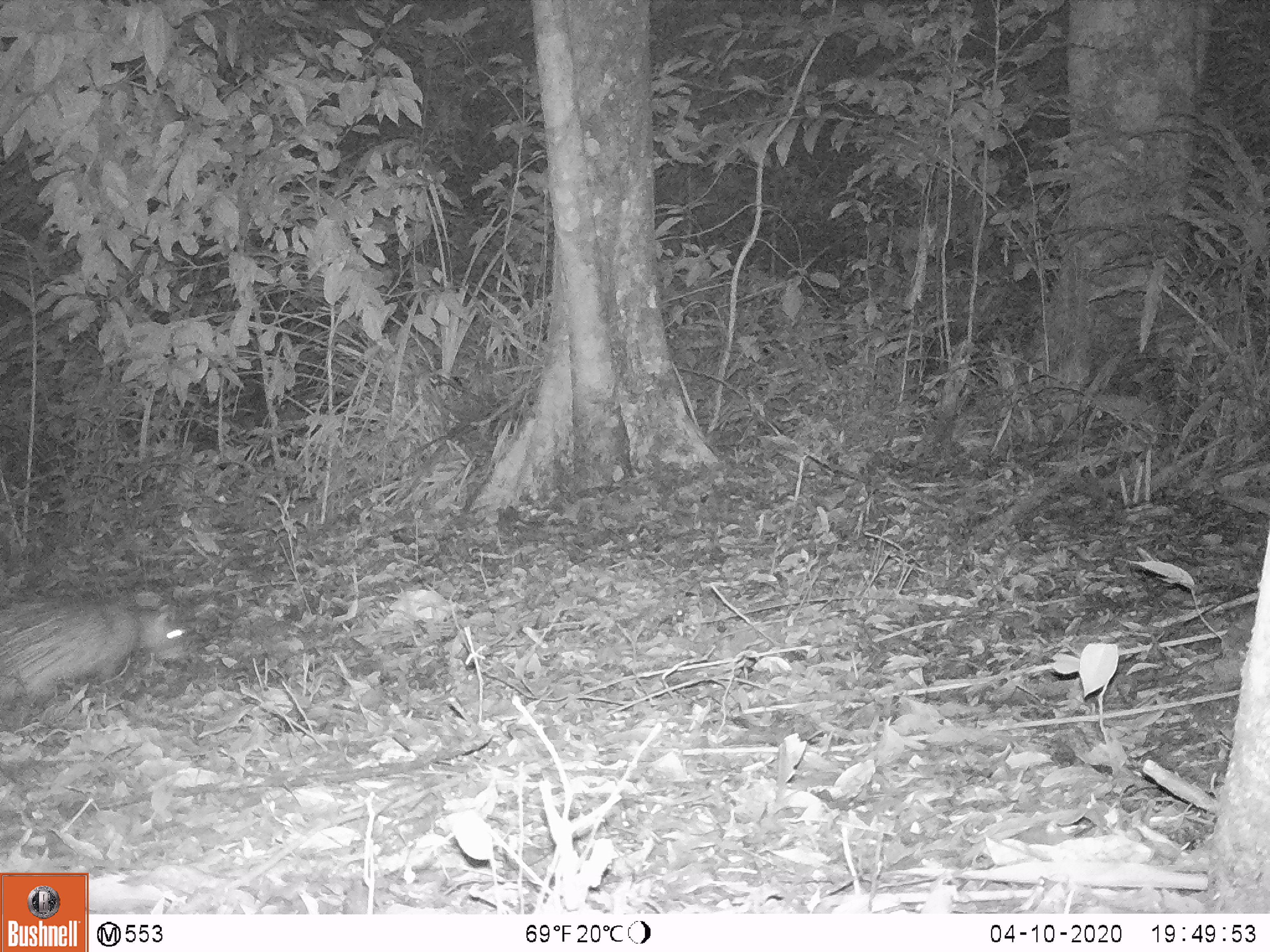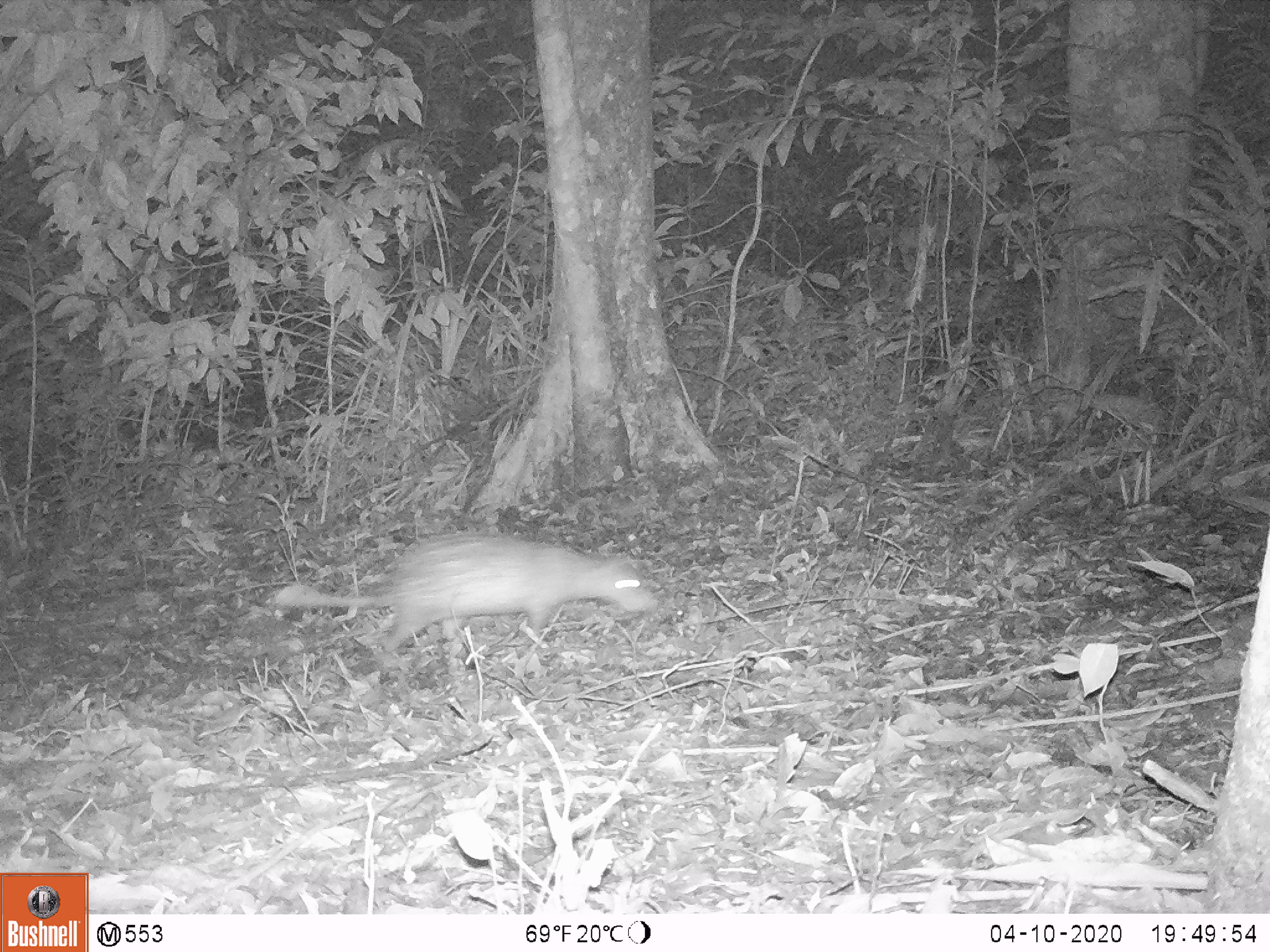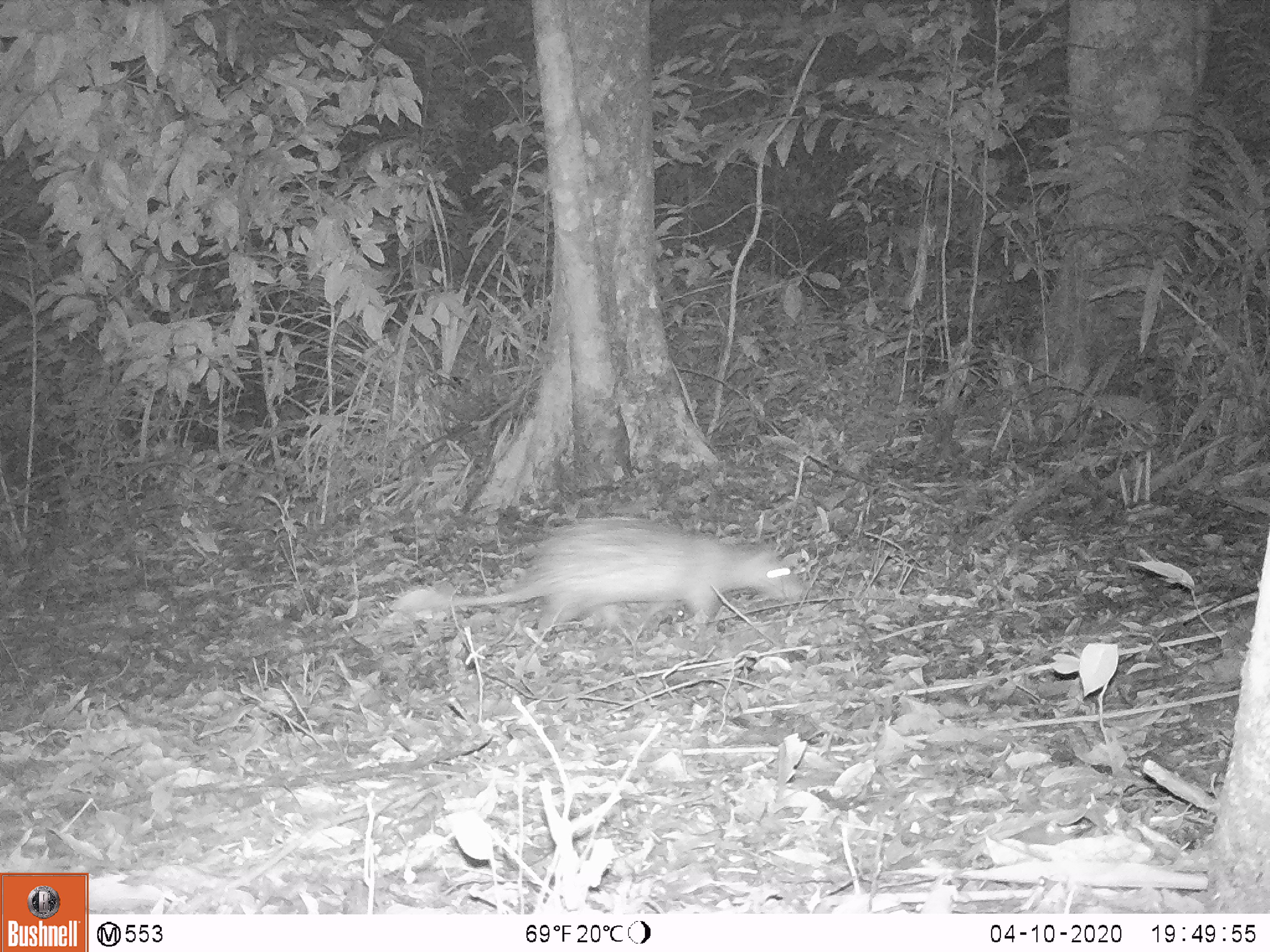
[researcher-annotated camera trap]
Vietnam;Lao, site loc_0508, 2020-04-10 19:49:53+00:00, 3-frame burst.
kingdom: Animalia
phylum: Chordata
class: Mammalia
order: Rodentia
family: Hystricidae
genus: Atherurus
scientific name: Atherurus macrourus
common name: asiatic brush-tailed porcupine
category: asiatic brush tailed porcupine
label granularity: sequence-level